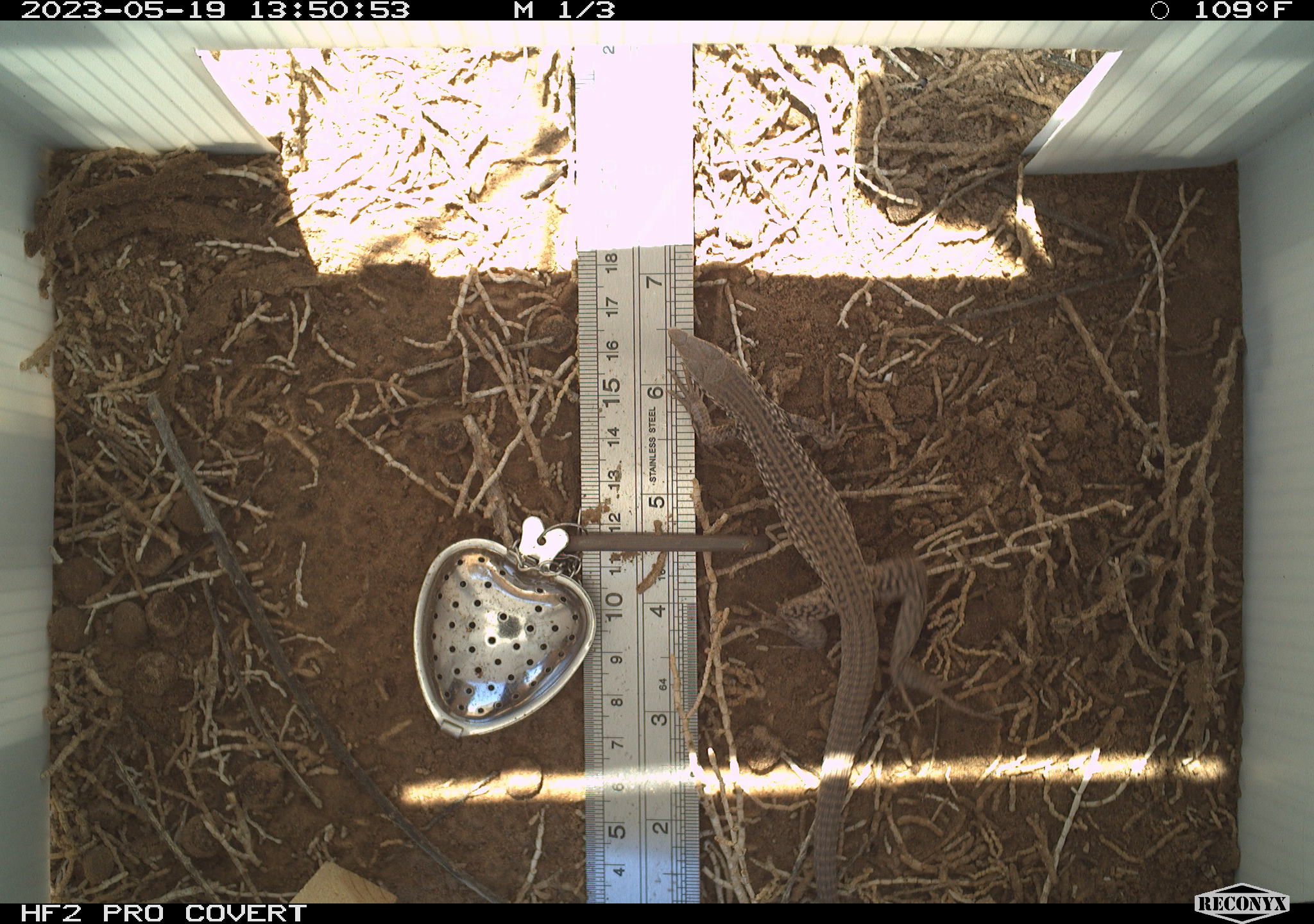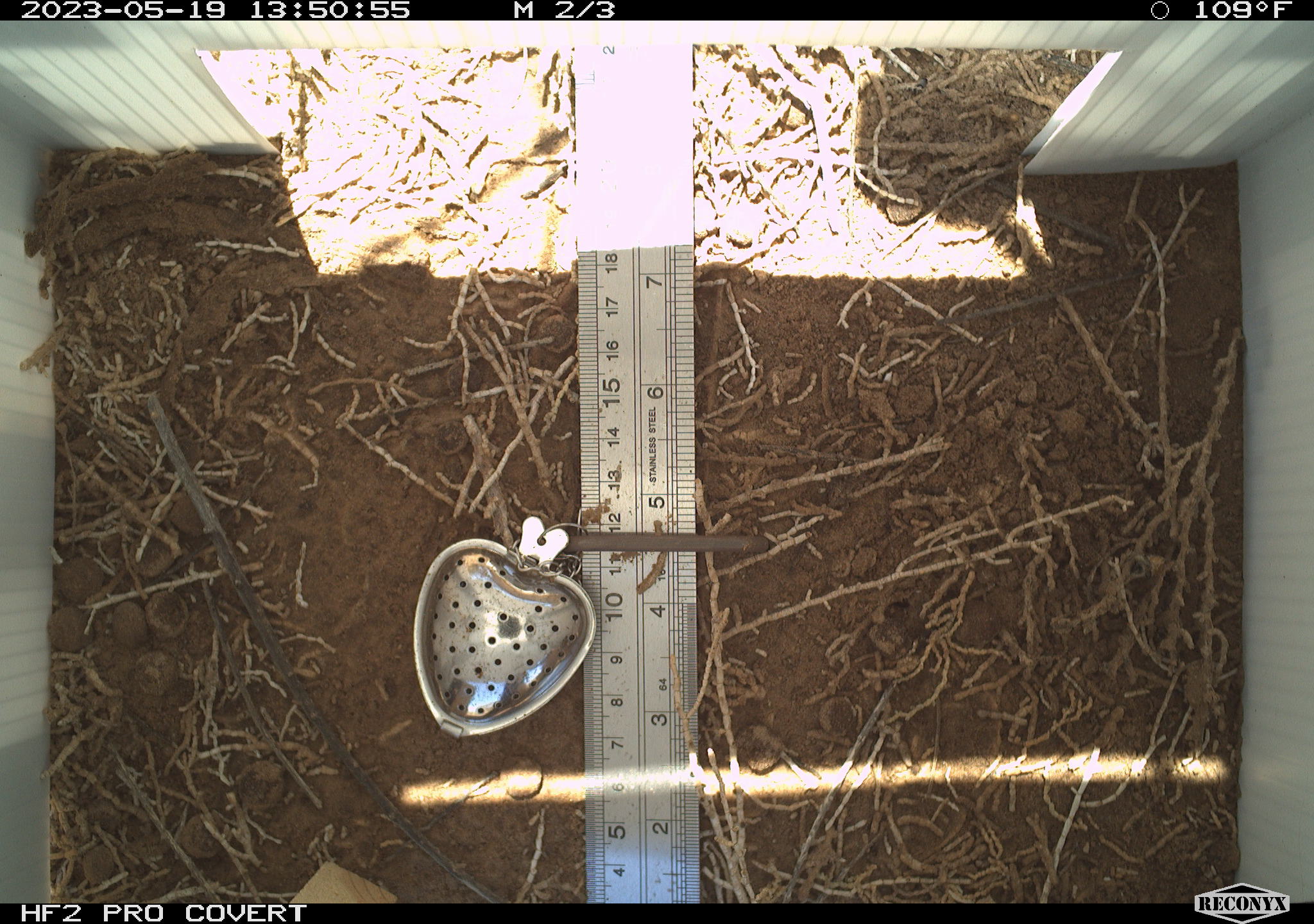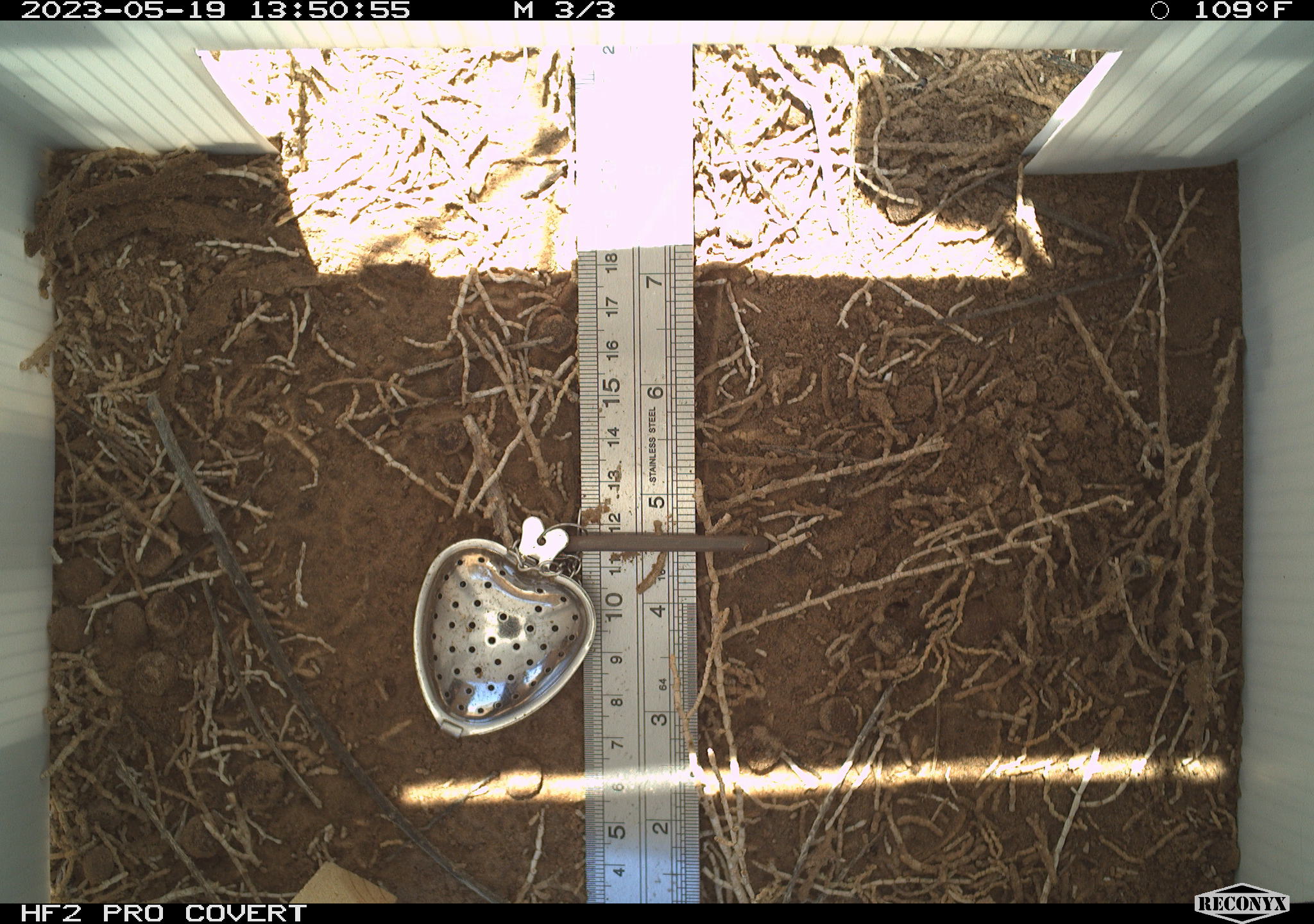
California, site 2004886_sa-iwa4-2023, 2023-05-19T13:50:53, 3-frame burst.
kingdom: Animalia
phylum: Chordata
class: Reptilia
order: Squamata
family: Teiidae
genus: Aspidoscelis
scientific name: Aspidoscelis tigris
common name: western whiptail